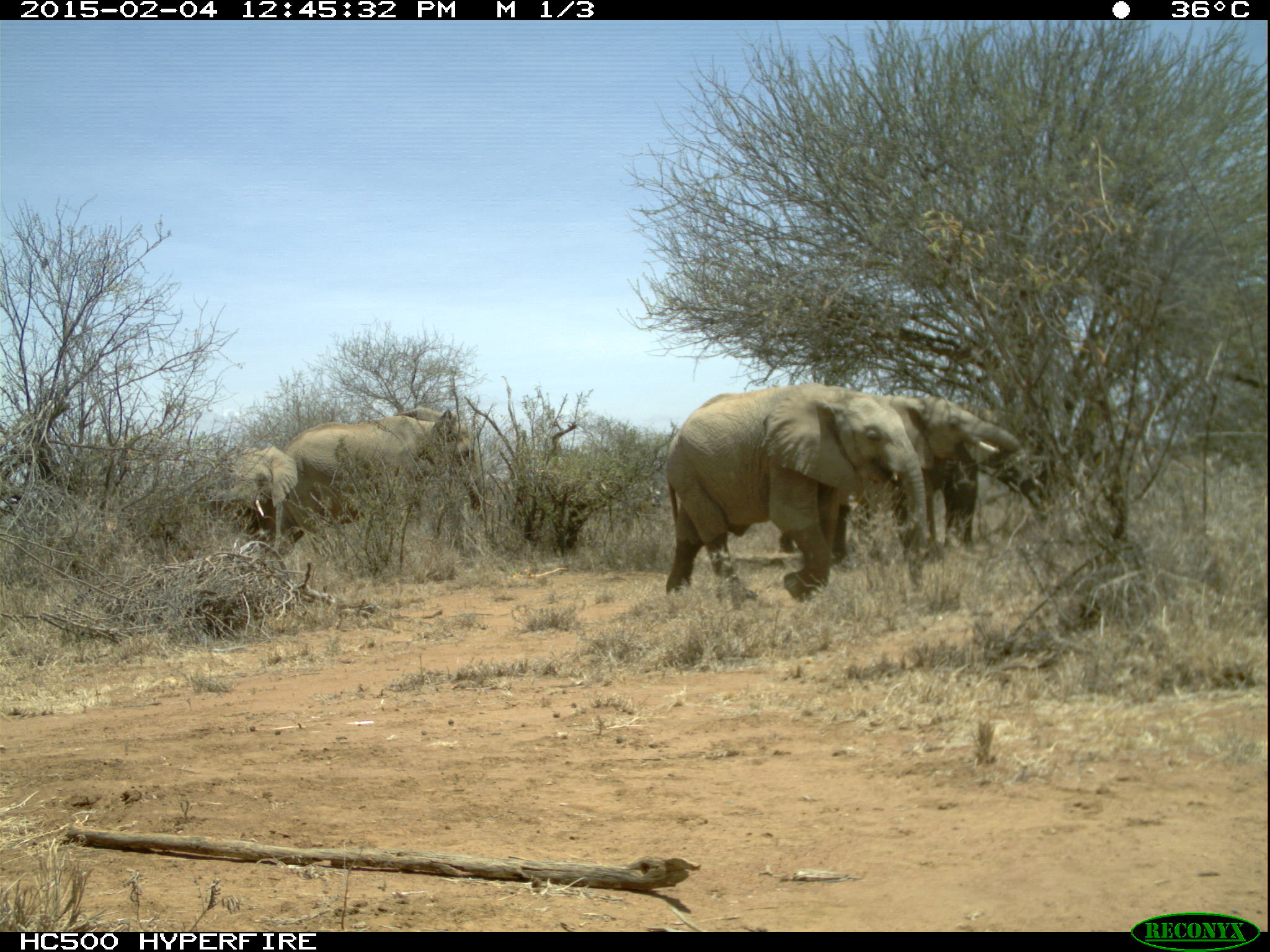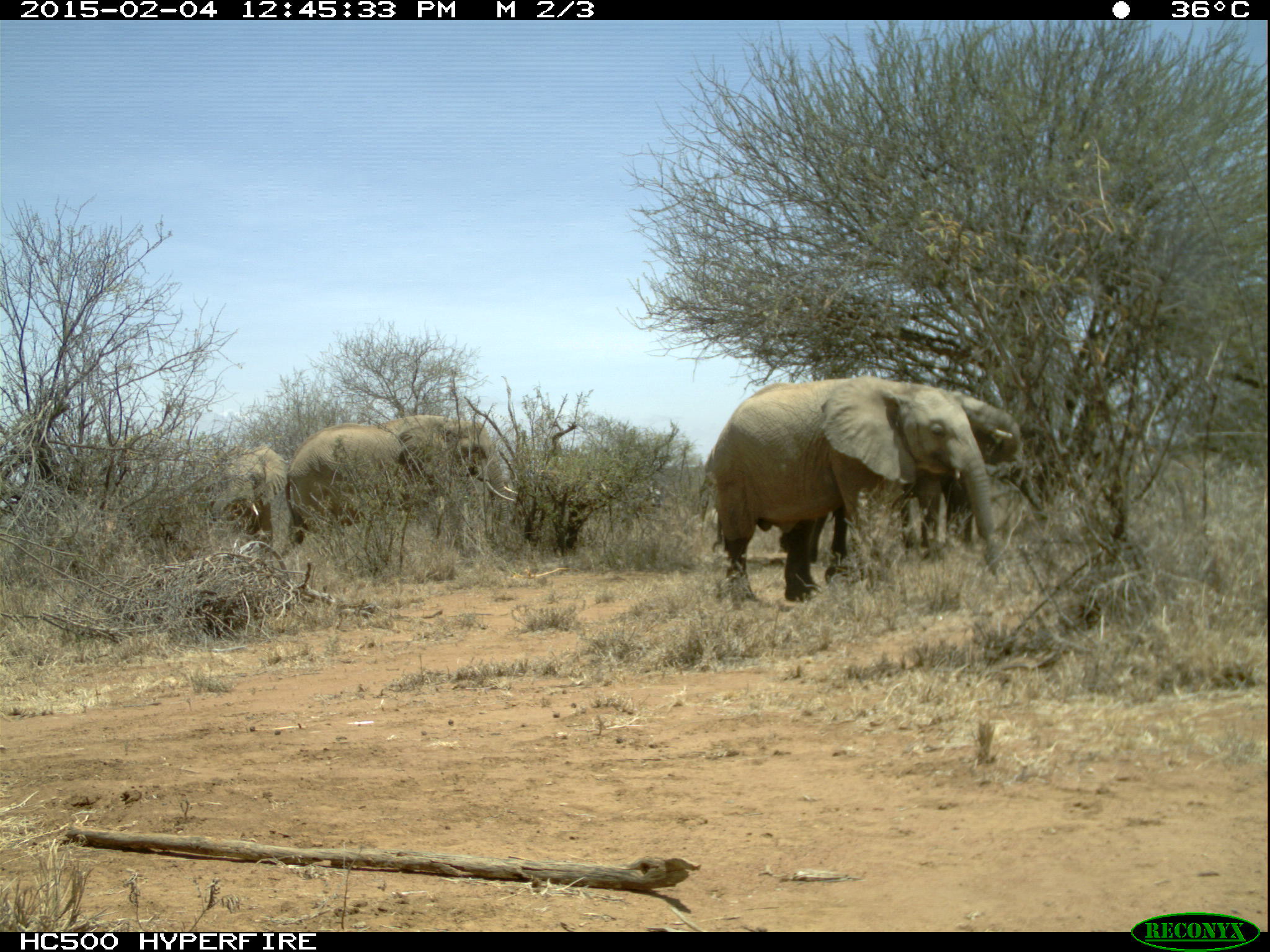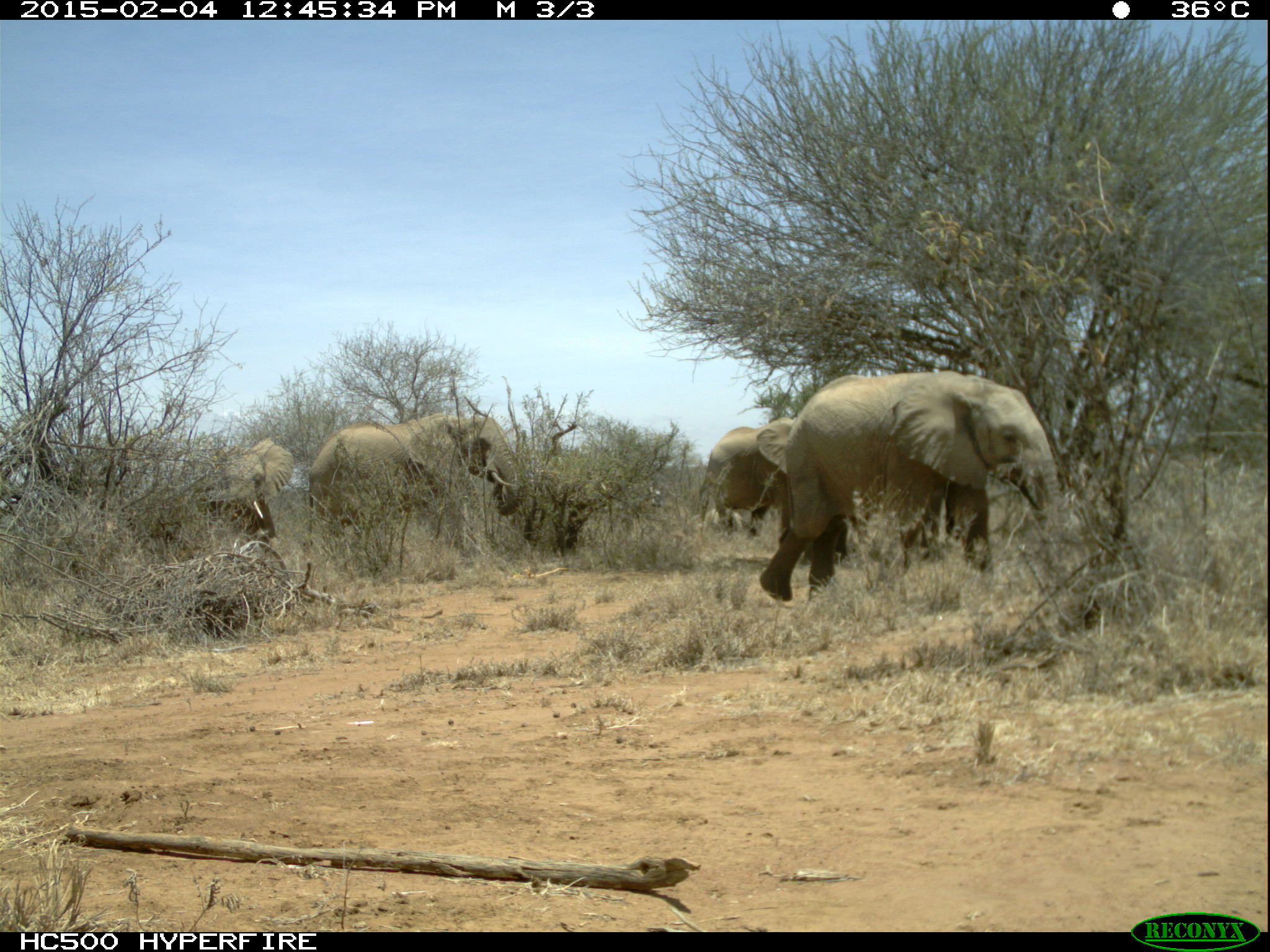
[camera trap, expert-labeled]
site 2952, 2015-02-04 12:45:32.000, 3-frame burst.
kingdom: Animalia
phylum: Chordata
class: Mammalia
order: Proboscidea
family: Elephantidae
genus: Loxodonta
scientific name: Loxodonta africana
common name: african bush elephant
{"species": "Loxodonta africana (african bush elephant)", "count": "5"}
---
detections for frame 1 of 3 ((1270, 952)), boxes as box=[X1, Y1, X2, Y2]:
loxodonta africana: box=[666, 382, 929, 605]; box=[782, 395, 1018, 562]; box=[285, 414, 496, 557]; box=[208, 446, 296, 559]; box=[393, 407, 482, 516]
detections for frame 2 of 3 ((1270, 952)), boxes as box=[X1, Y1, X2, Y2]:
loxodonta africana: box=[708, 375, 1012, 611]; box=[285, 414, 519, 557]; box=[896, 389, 1047, 569]; box=[224, 449, 296, 565]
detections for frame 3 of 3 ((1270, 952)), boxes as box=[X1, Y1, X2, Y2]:
loxodonta africana: box=[760, 370, 1062, 596]; box=[310, 411, 525, 543]; box=[188, 438, 292, 549]; box=[700, 417, 795, 538]